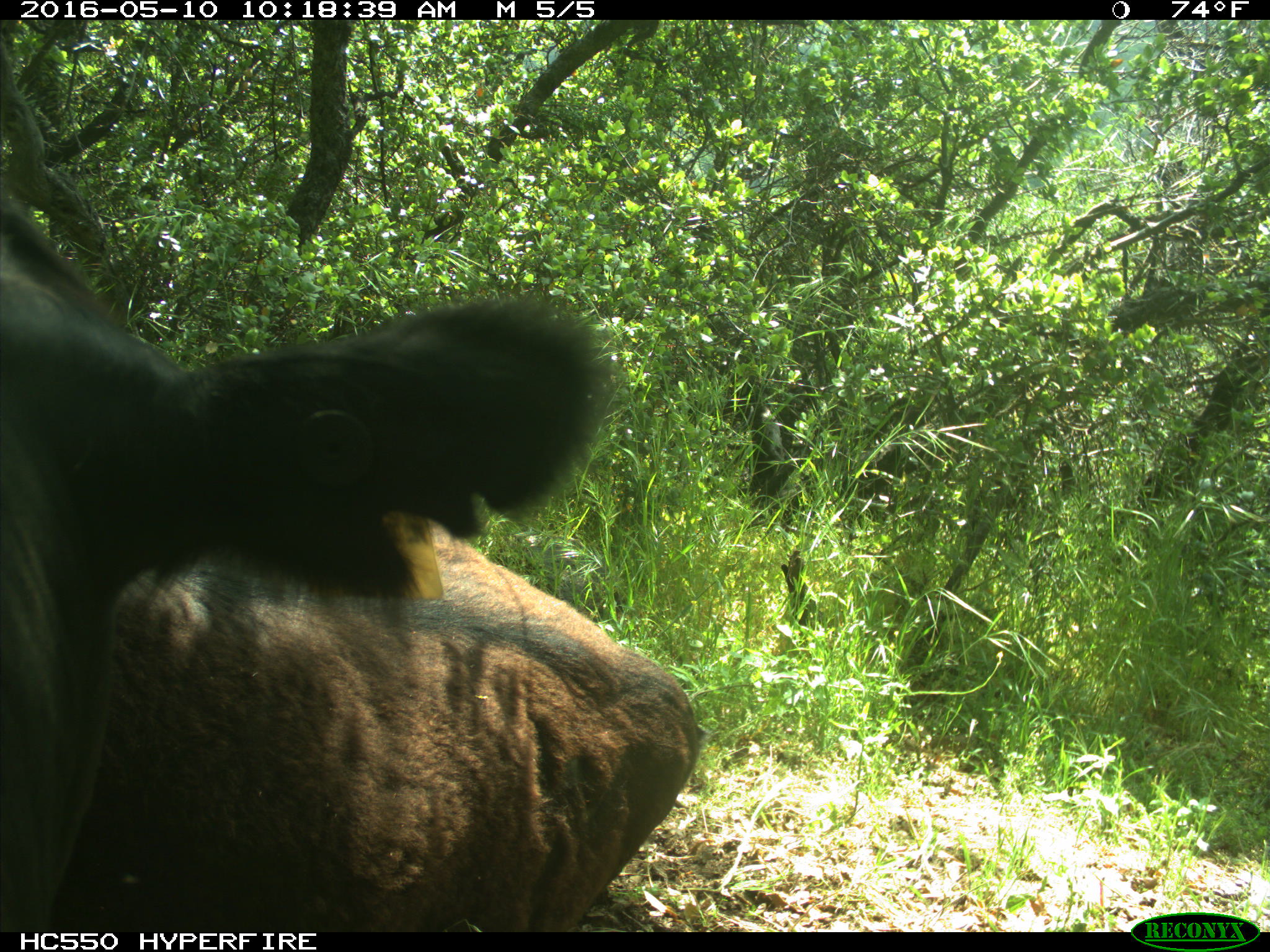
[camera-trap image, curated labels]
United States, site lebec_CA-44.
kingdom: Animalia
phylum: Chordata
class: Mammalia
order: Artiodactyla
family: Bovidae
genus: Bos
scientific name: Bos taurus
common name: domestic cow